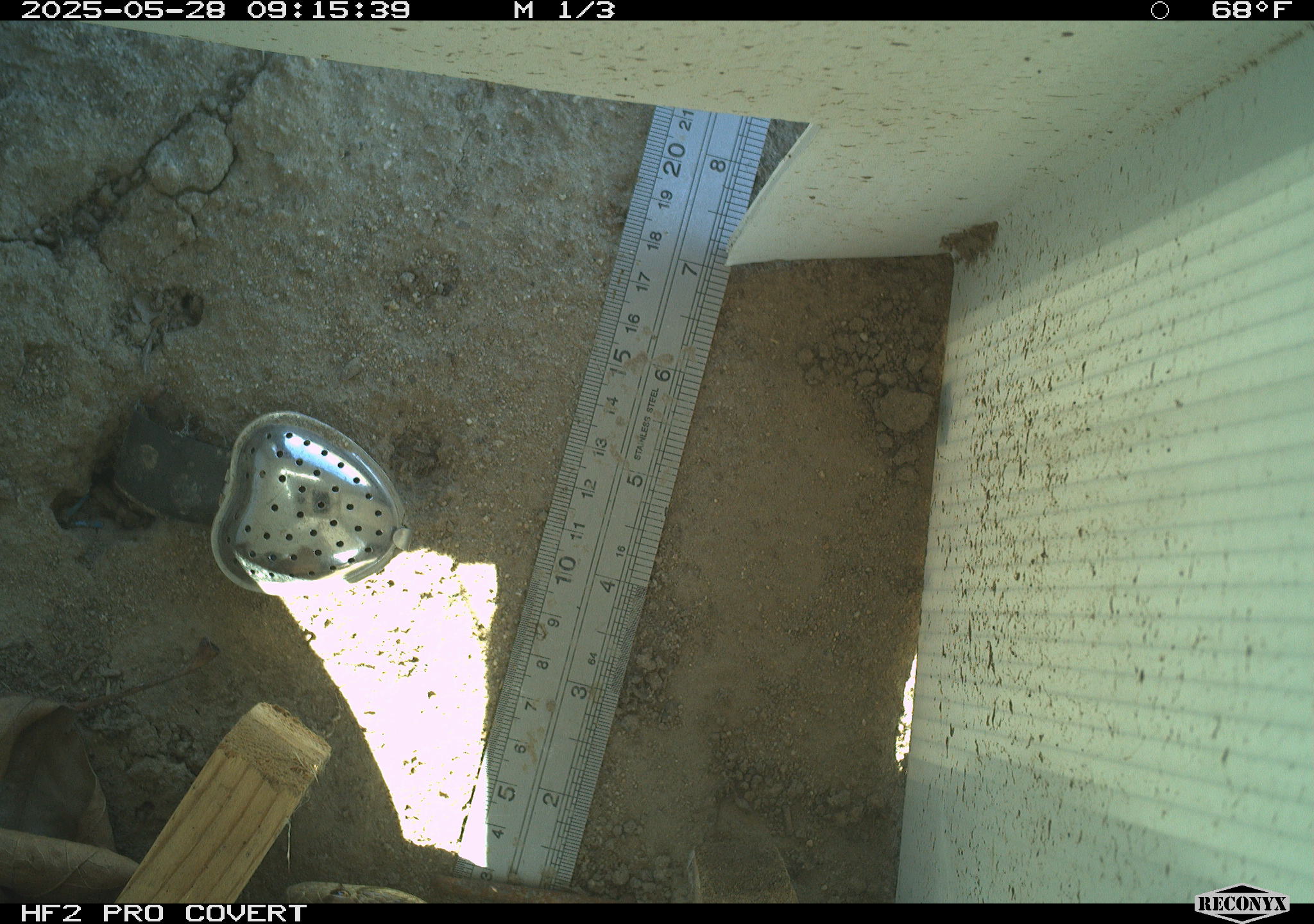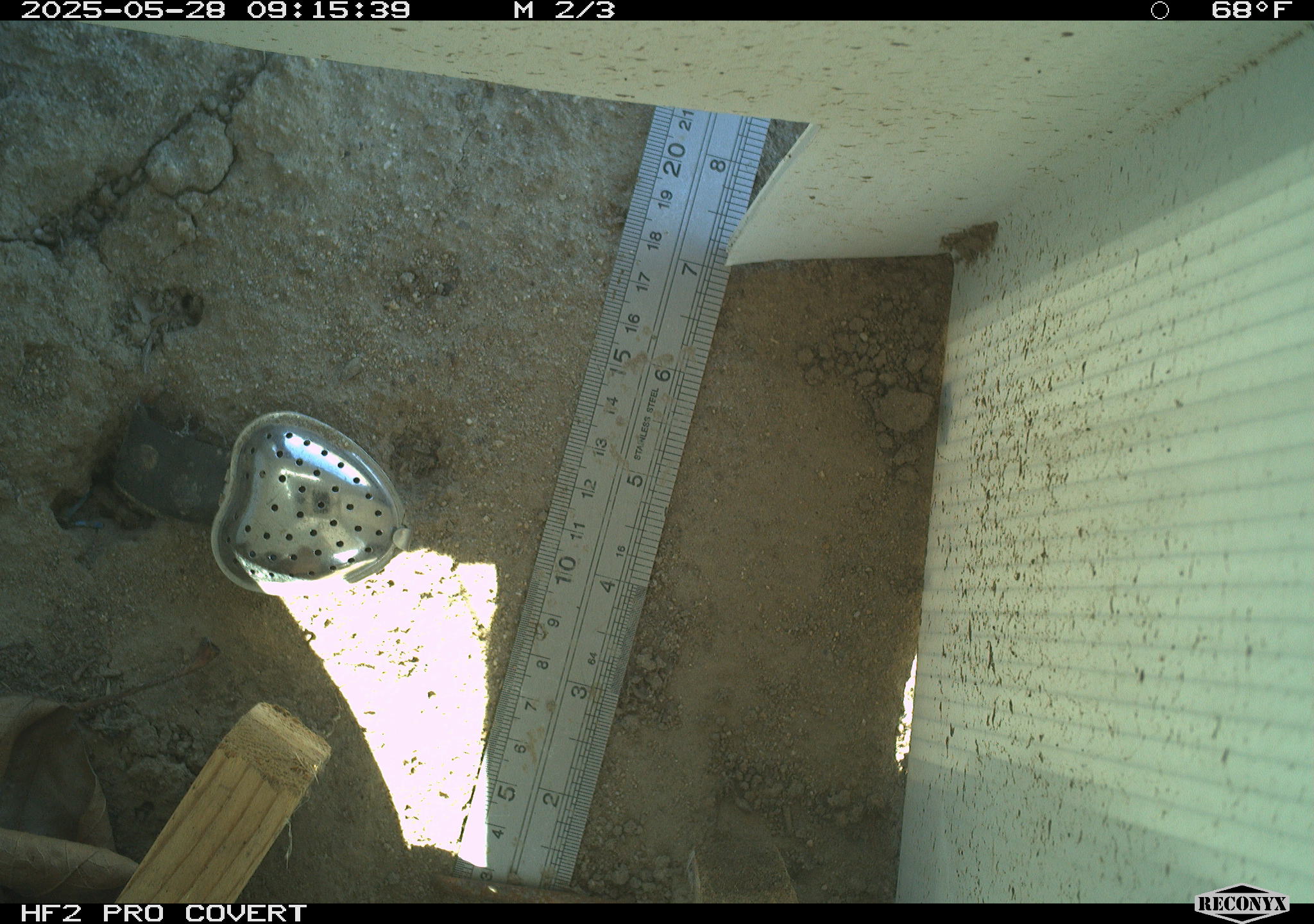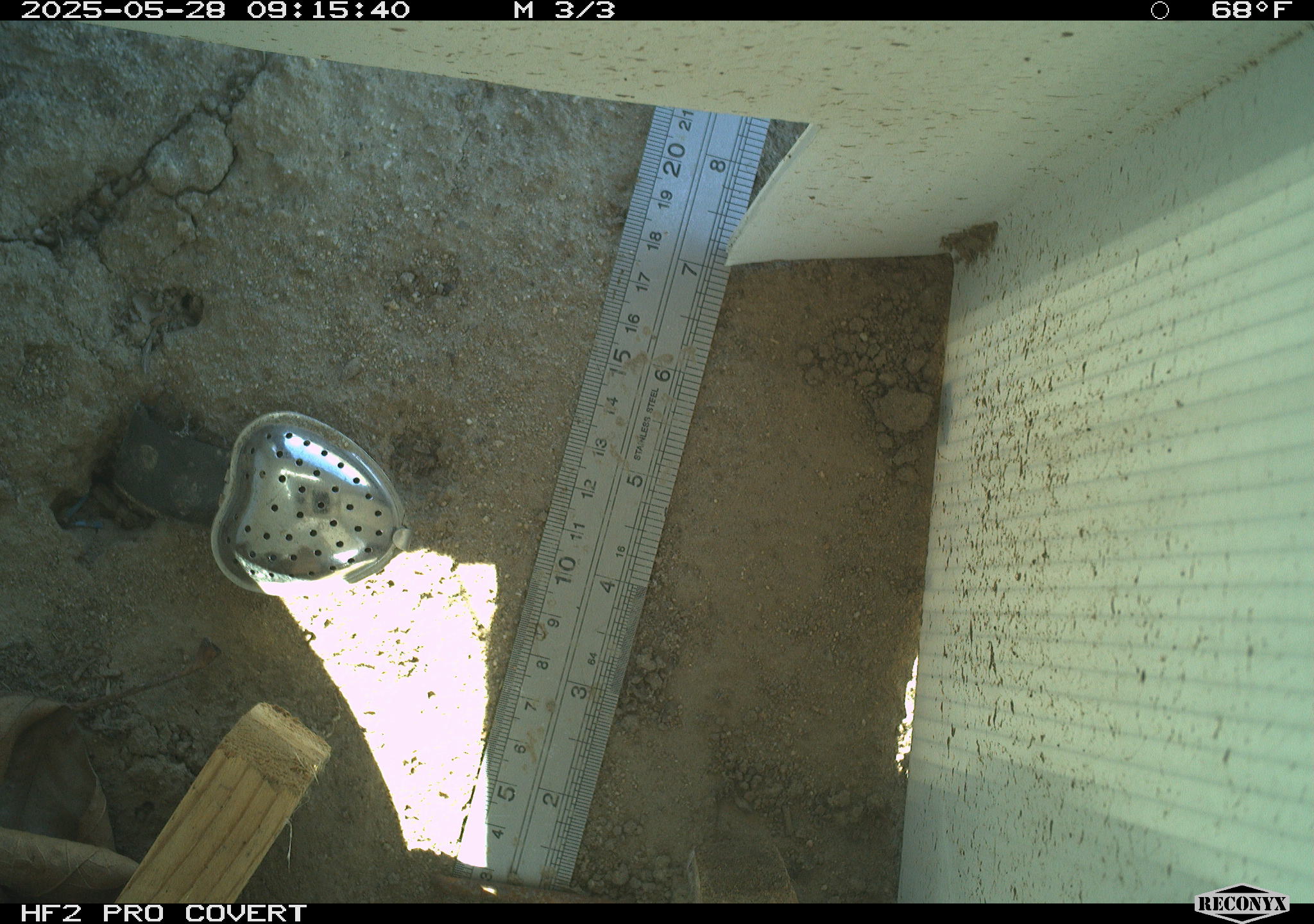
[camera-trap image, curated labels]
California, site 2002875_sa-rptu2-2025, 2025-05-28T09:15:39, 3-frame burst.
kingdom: Animalia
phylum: Chordata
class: Reptilia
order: Squamata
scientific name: Squamata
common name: lizards and snakes